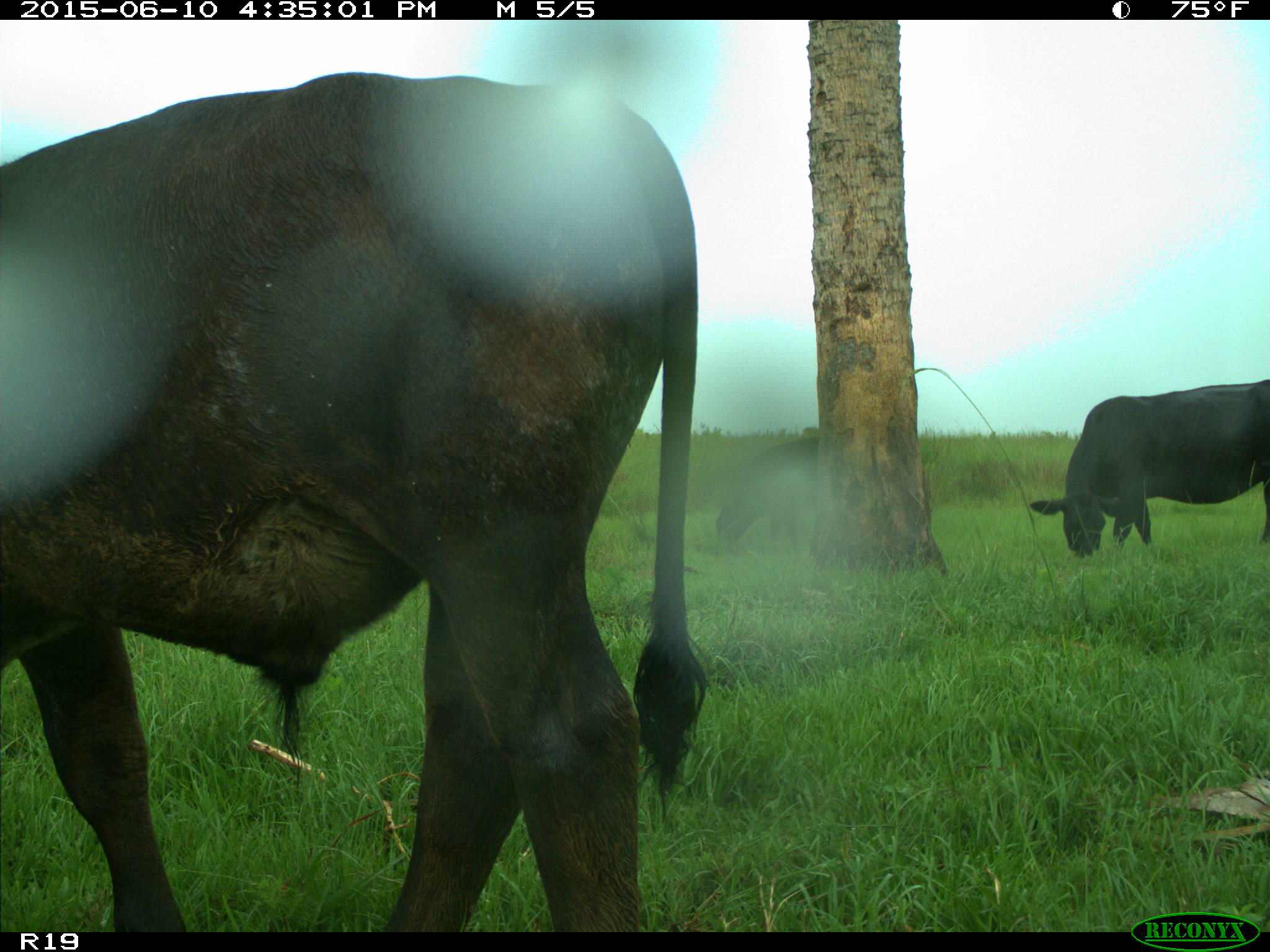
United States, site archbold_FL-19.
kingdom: Animalia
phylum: Chordata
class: Mammalia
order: Artiodactyla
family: Bovidae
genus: Bos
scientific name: Bos taurus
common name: domestic cow